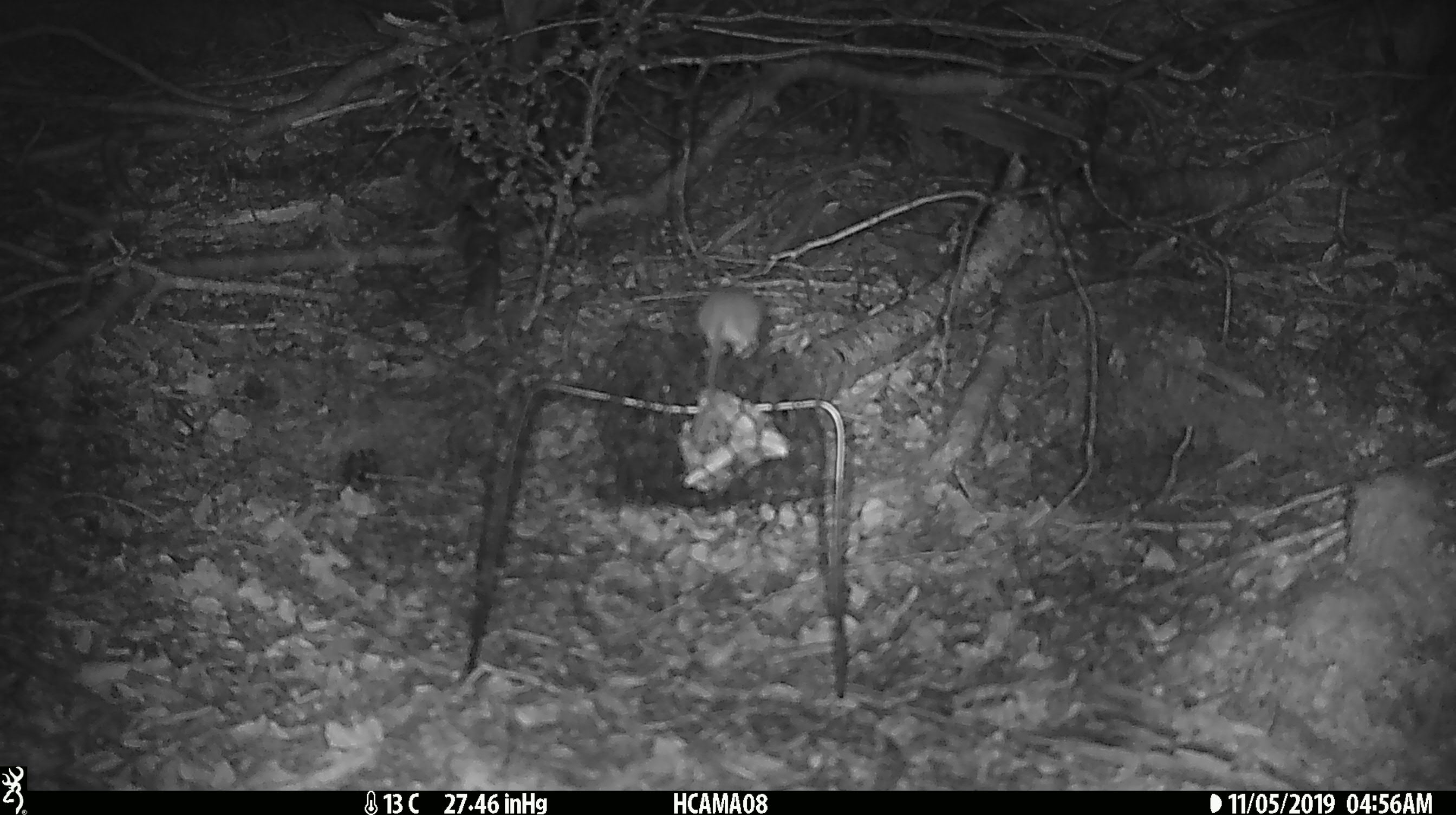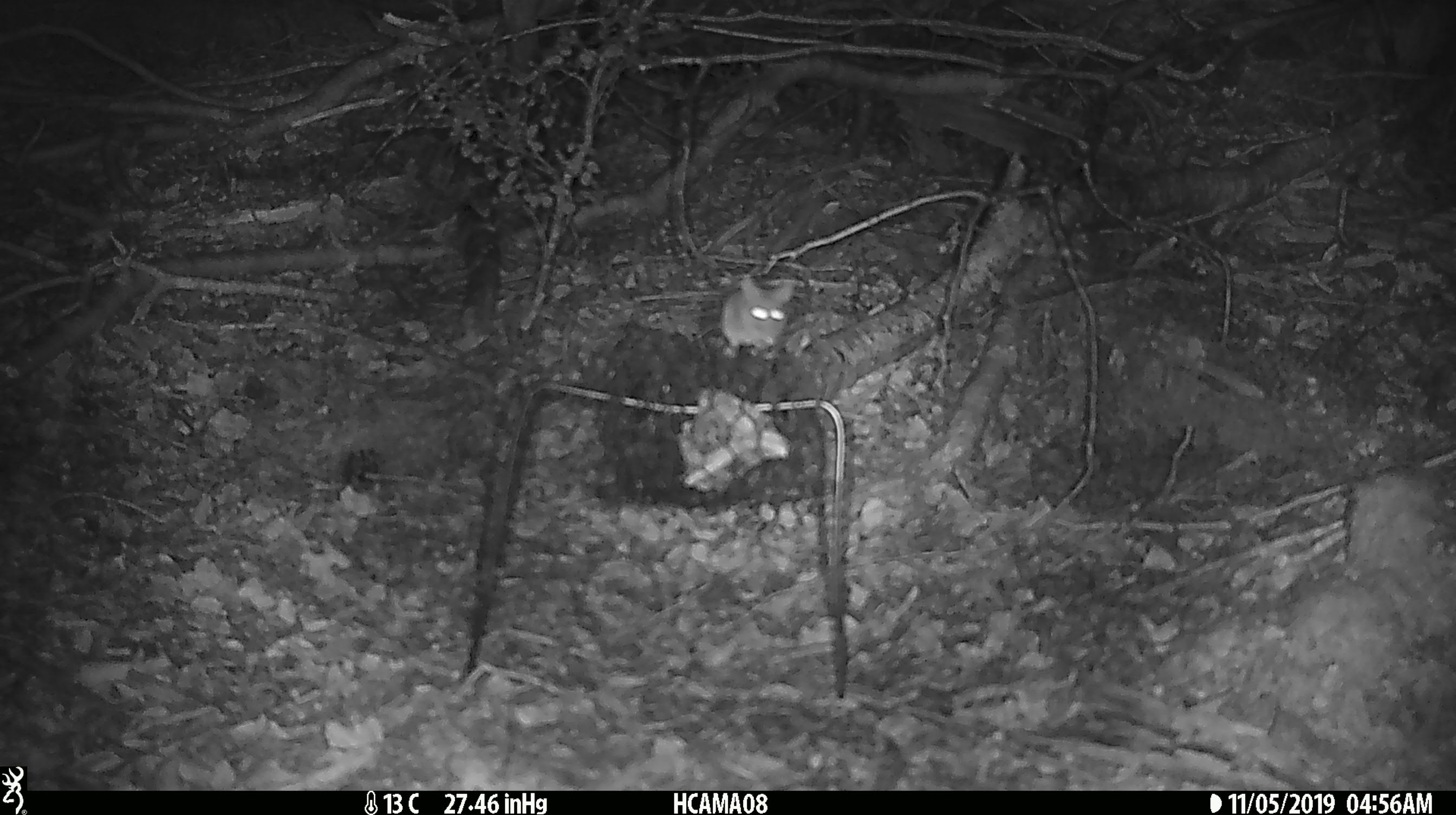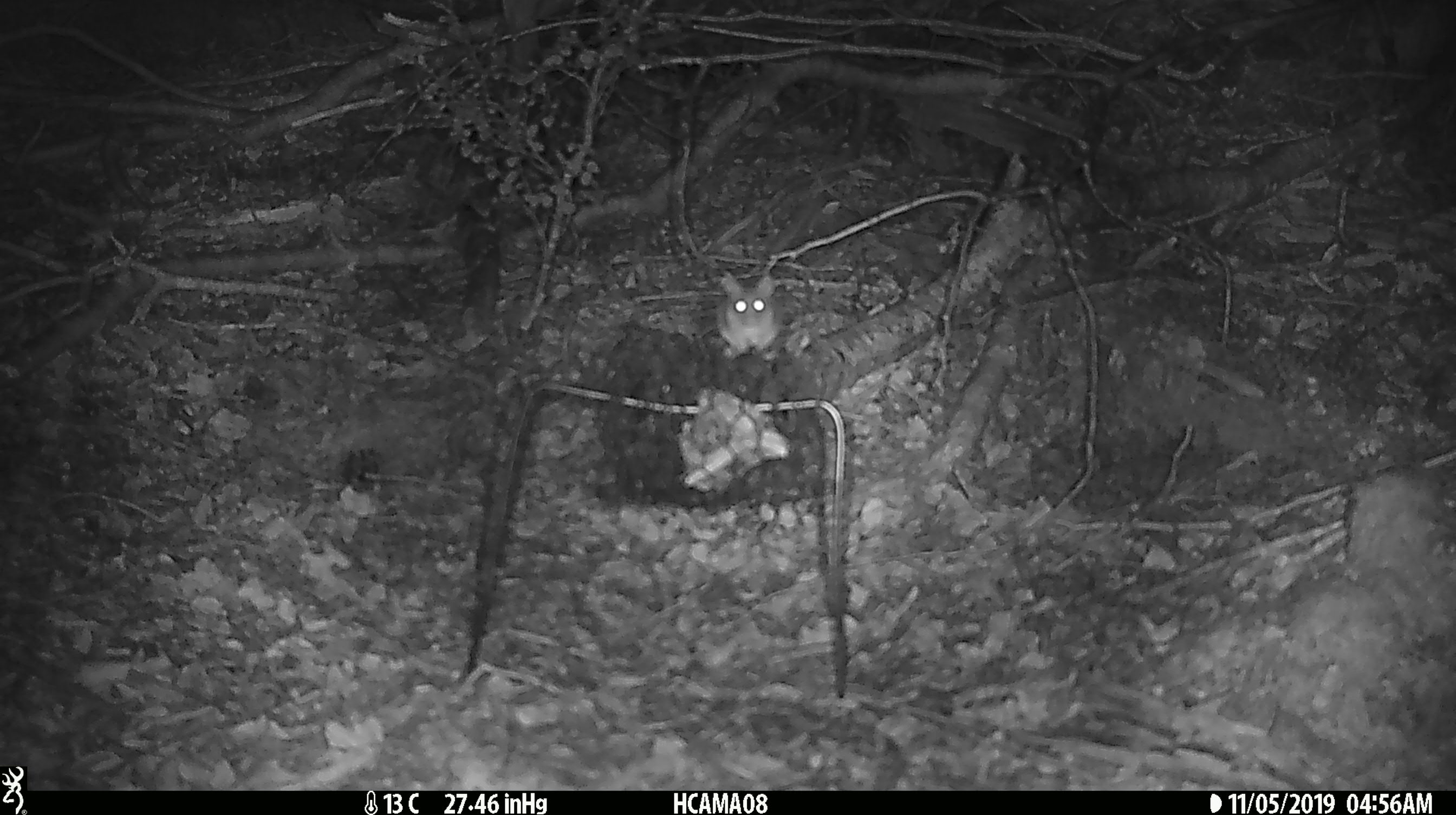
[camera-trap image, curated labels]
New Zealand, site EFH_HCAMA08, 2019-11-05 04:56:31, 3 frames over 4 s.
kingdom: Animalia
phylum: Chordata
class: Mammalia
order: Rodentia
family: Muridae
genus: Mus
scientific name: Mus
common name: mouse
Mouse (Mus).